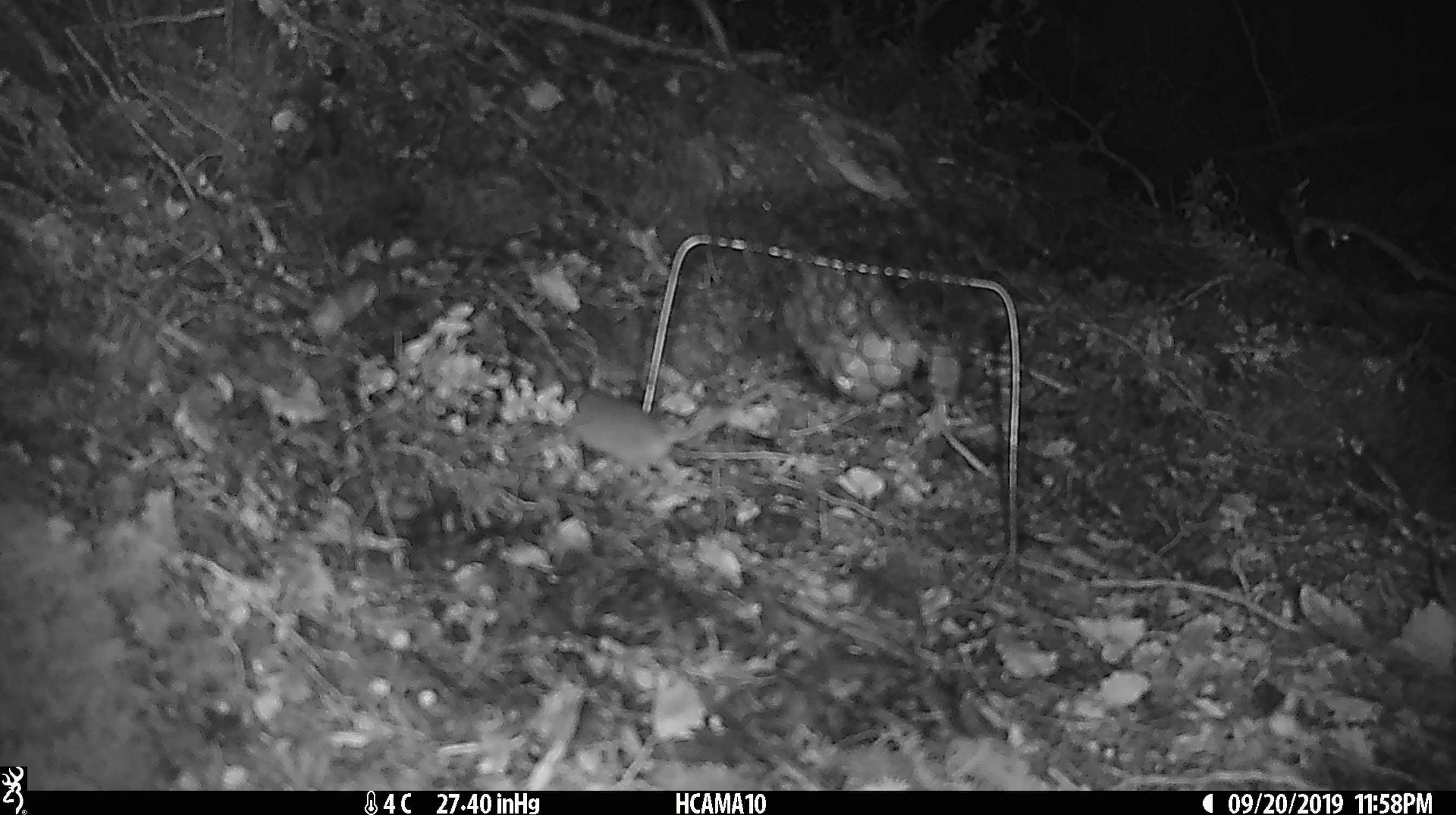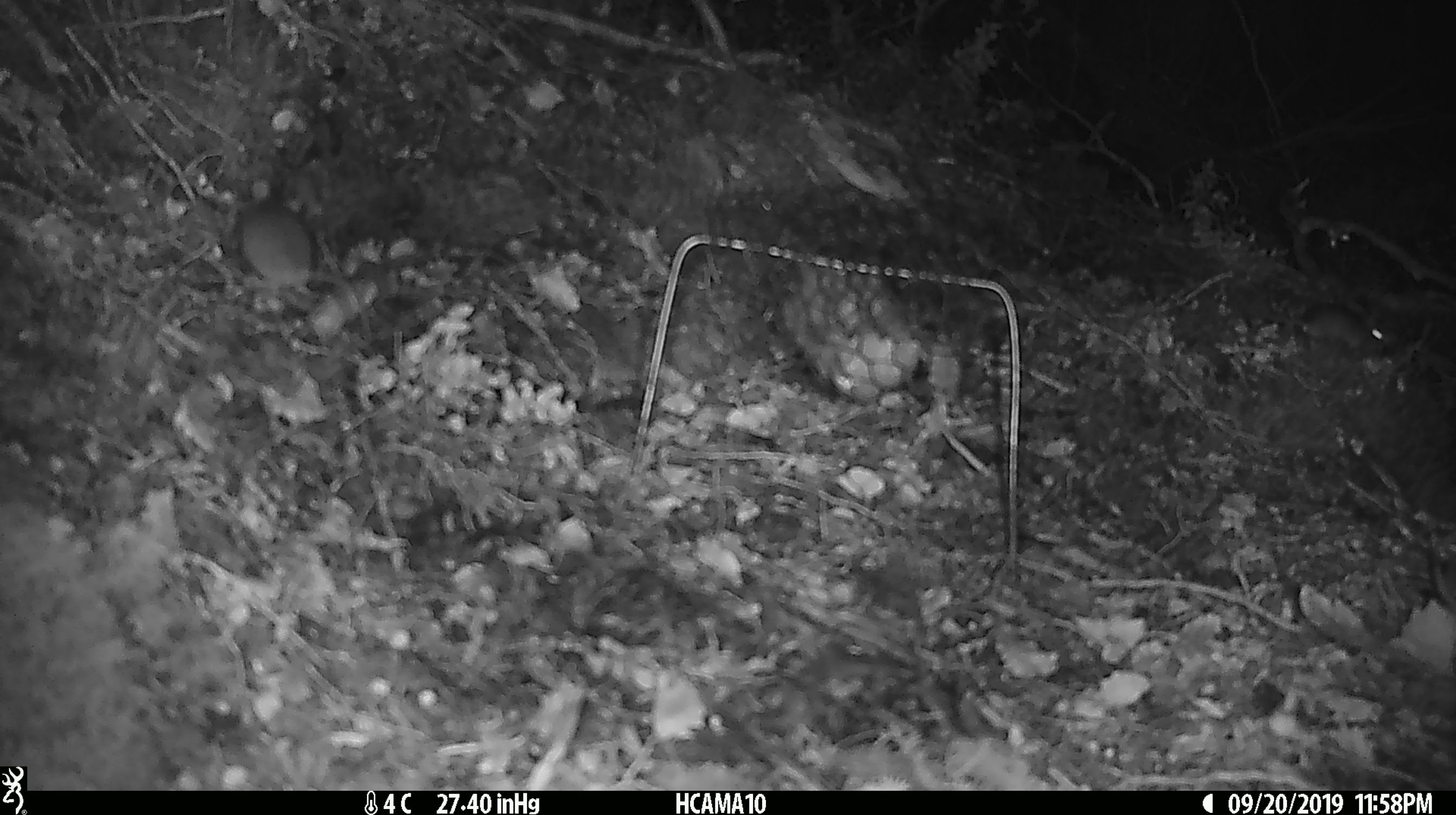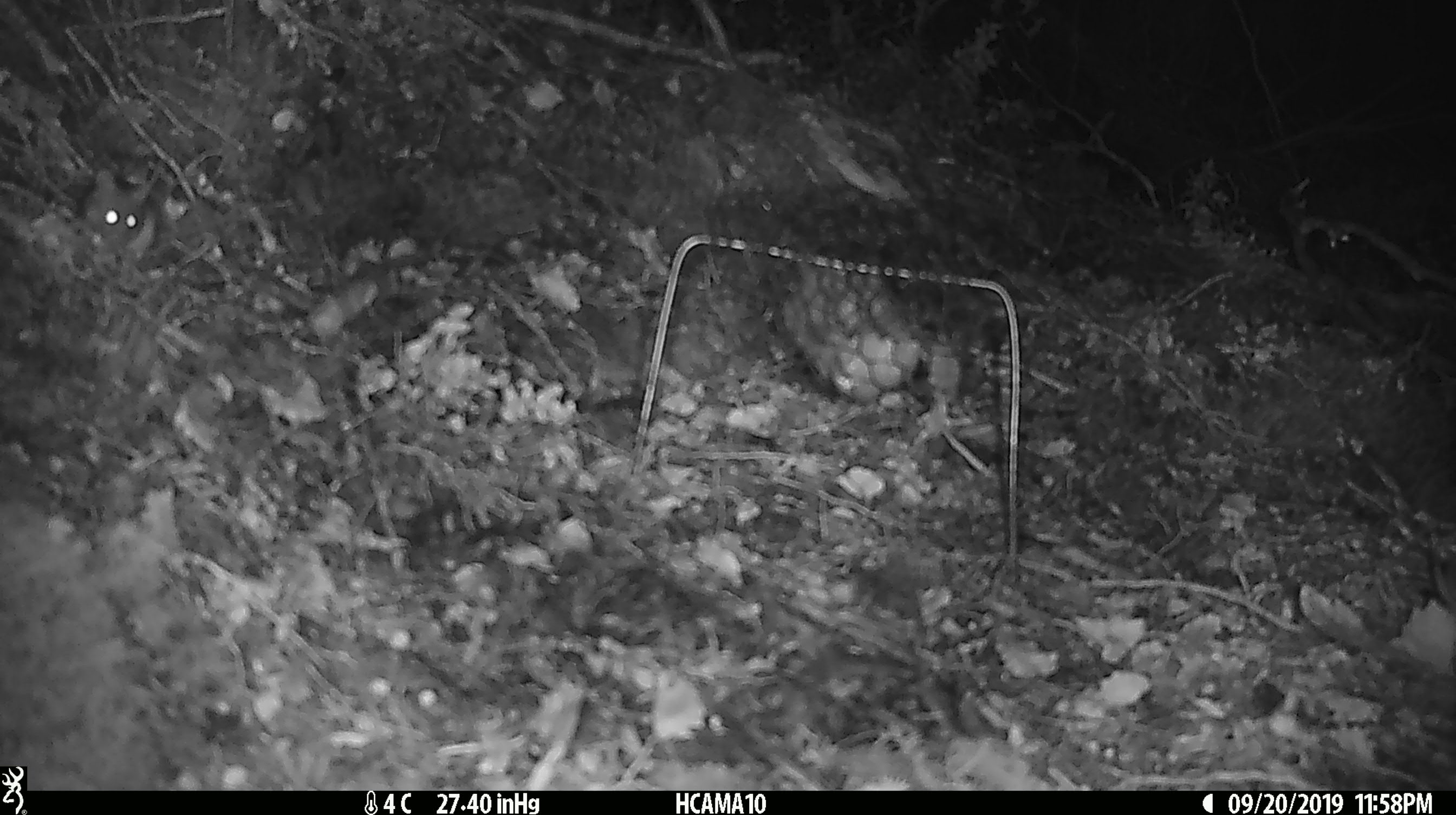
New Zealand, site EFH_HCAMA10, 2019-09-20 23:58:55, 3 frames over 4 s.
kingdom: Animalia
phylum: Chordata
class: Mammalia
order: Rodentia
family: Muridae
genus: Mus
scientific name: Mus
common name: mouse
Mouse (Mus).